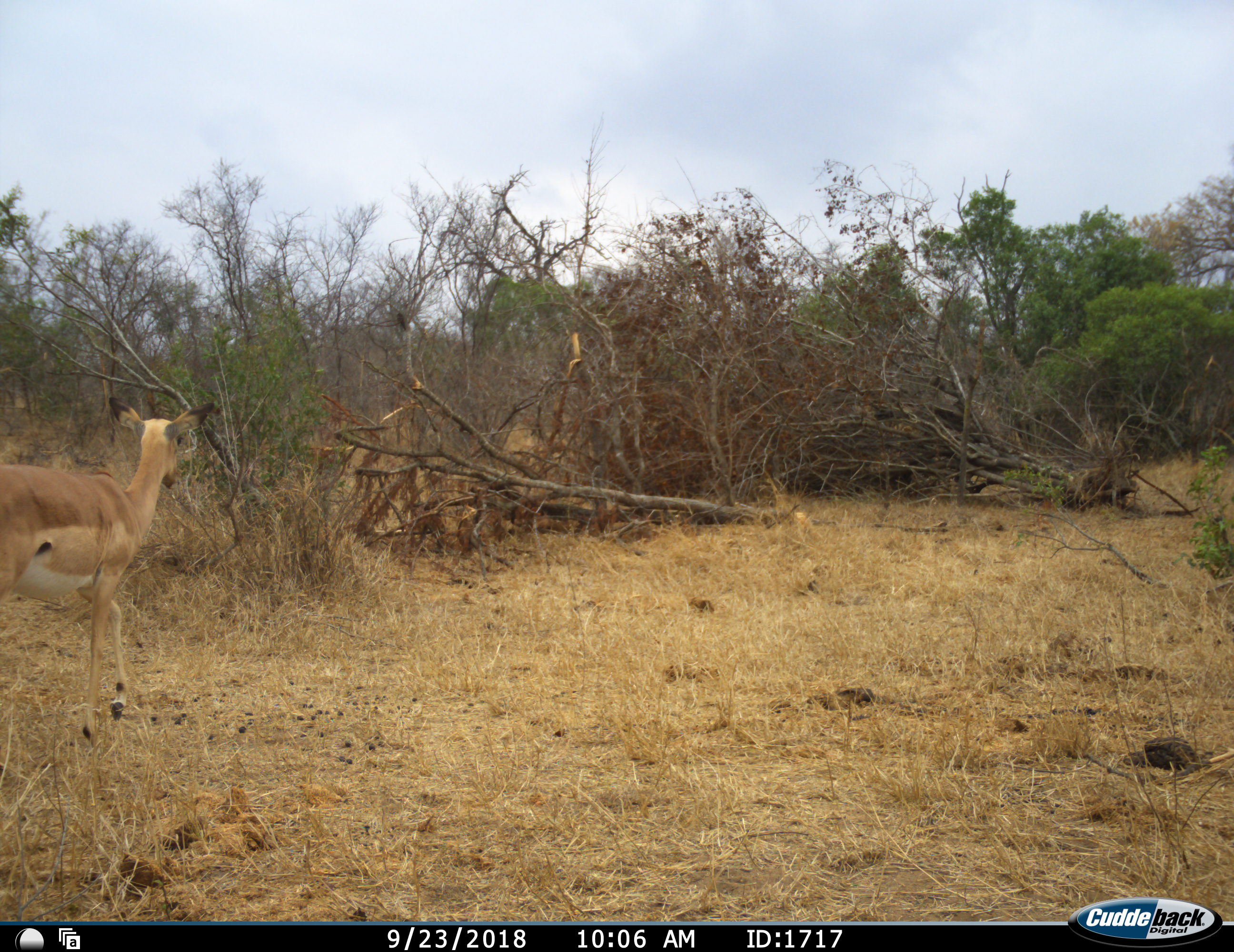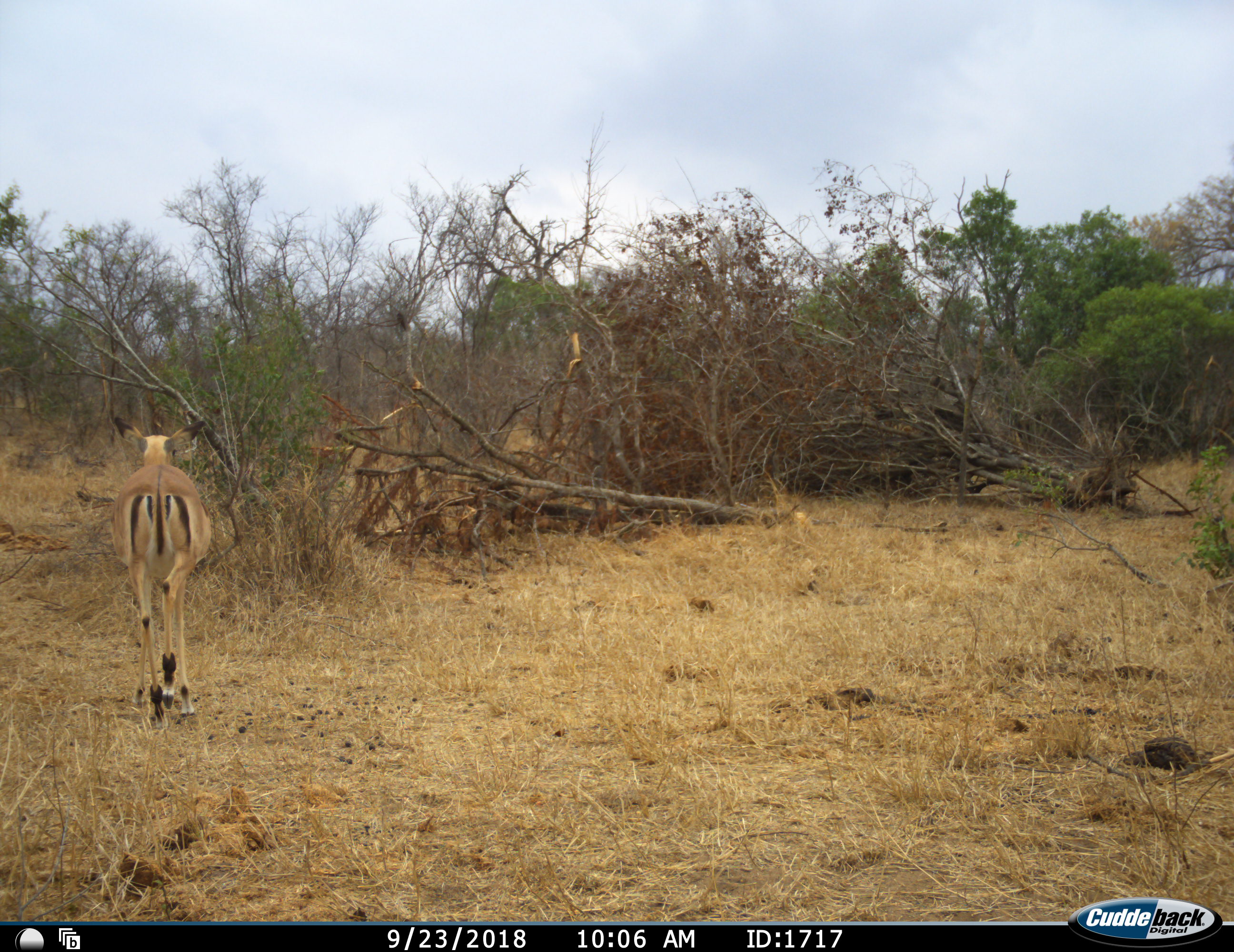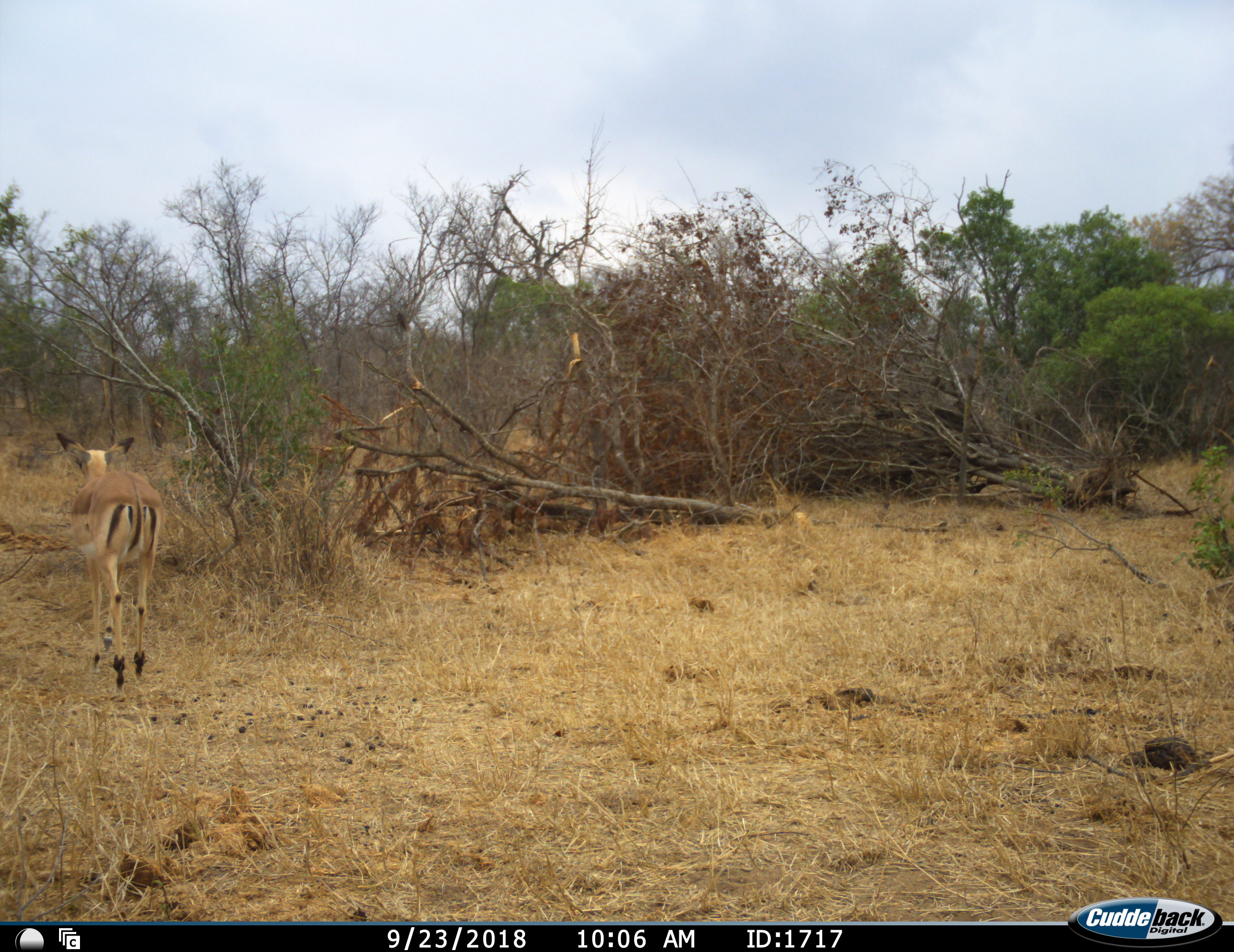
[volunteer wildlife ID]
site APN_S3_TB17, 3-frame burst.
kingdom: Animalia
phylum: Chordata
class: Mammalia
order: Artiodactyla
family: Bovidae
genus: Aepyceros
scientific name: Aepyceros melampus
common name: impala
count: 1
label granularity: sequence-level